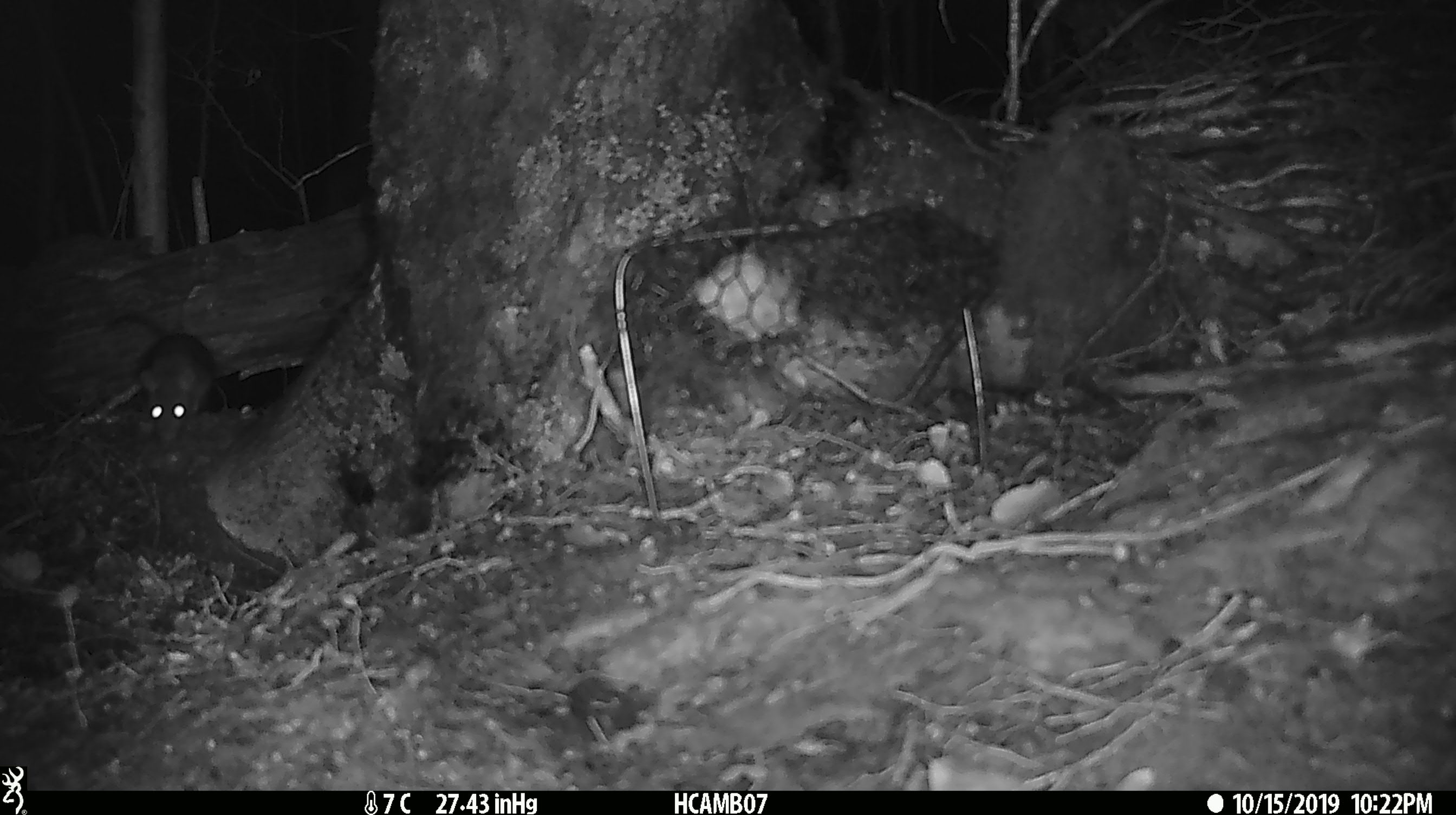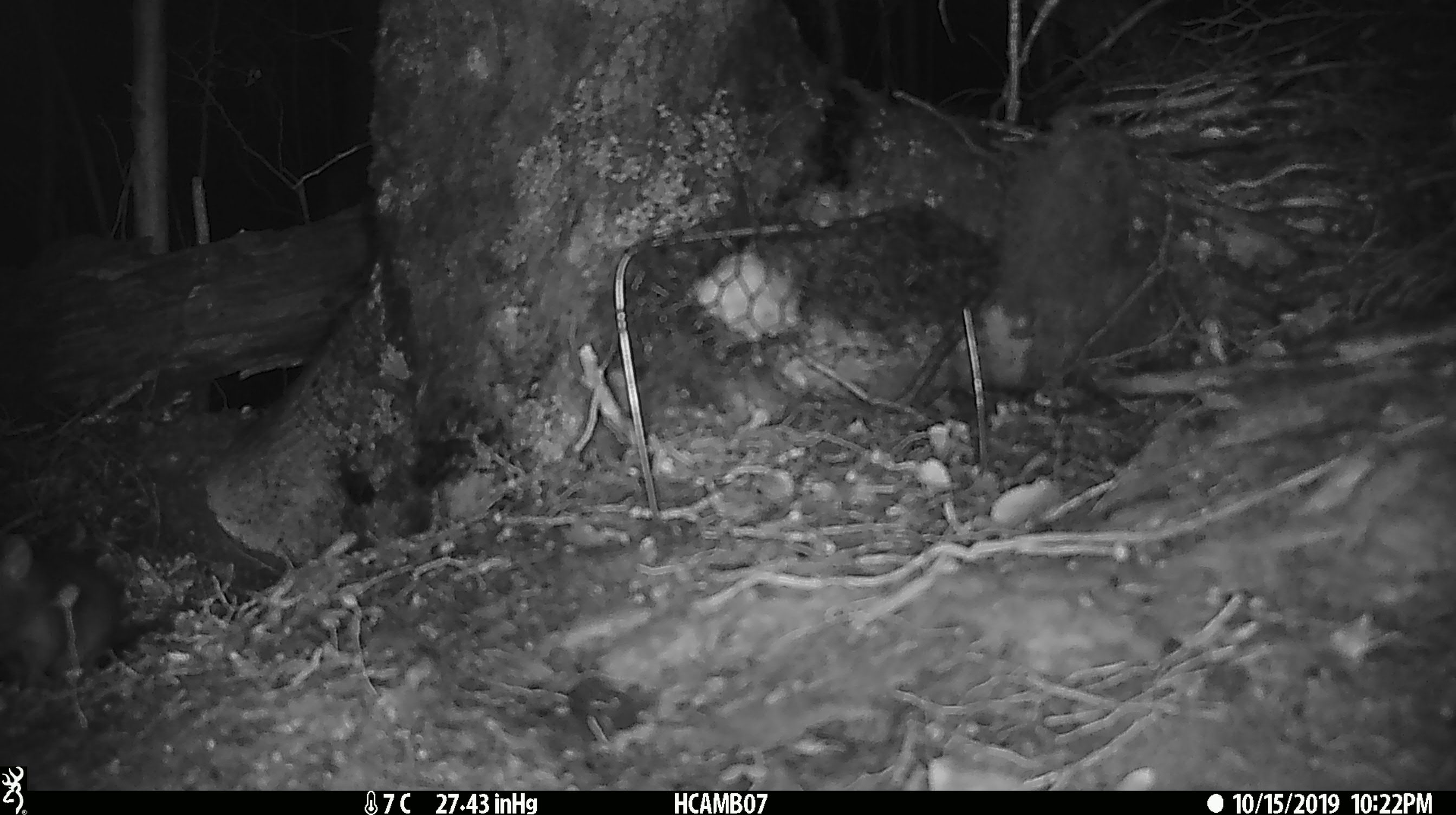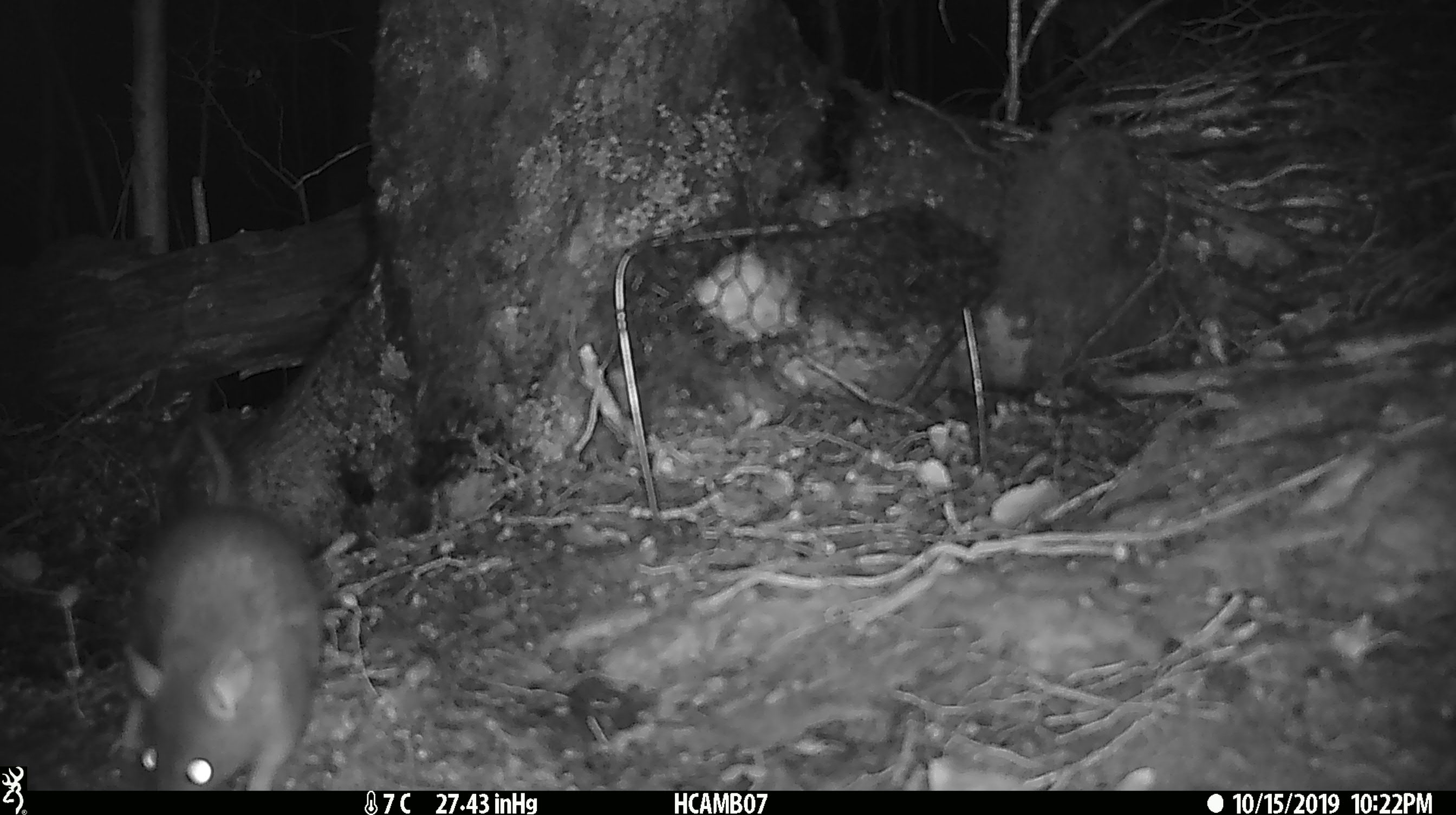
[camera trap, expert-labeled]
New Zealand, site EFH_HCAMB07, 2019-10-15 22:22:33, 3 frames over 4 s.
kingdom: Animalia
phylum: Chordata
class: Mammalia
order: Rodentia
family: Muridae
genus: Rattus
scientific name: Rattus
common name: rat